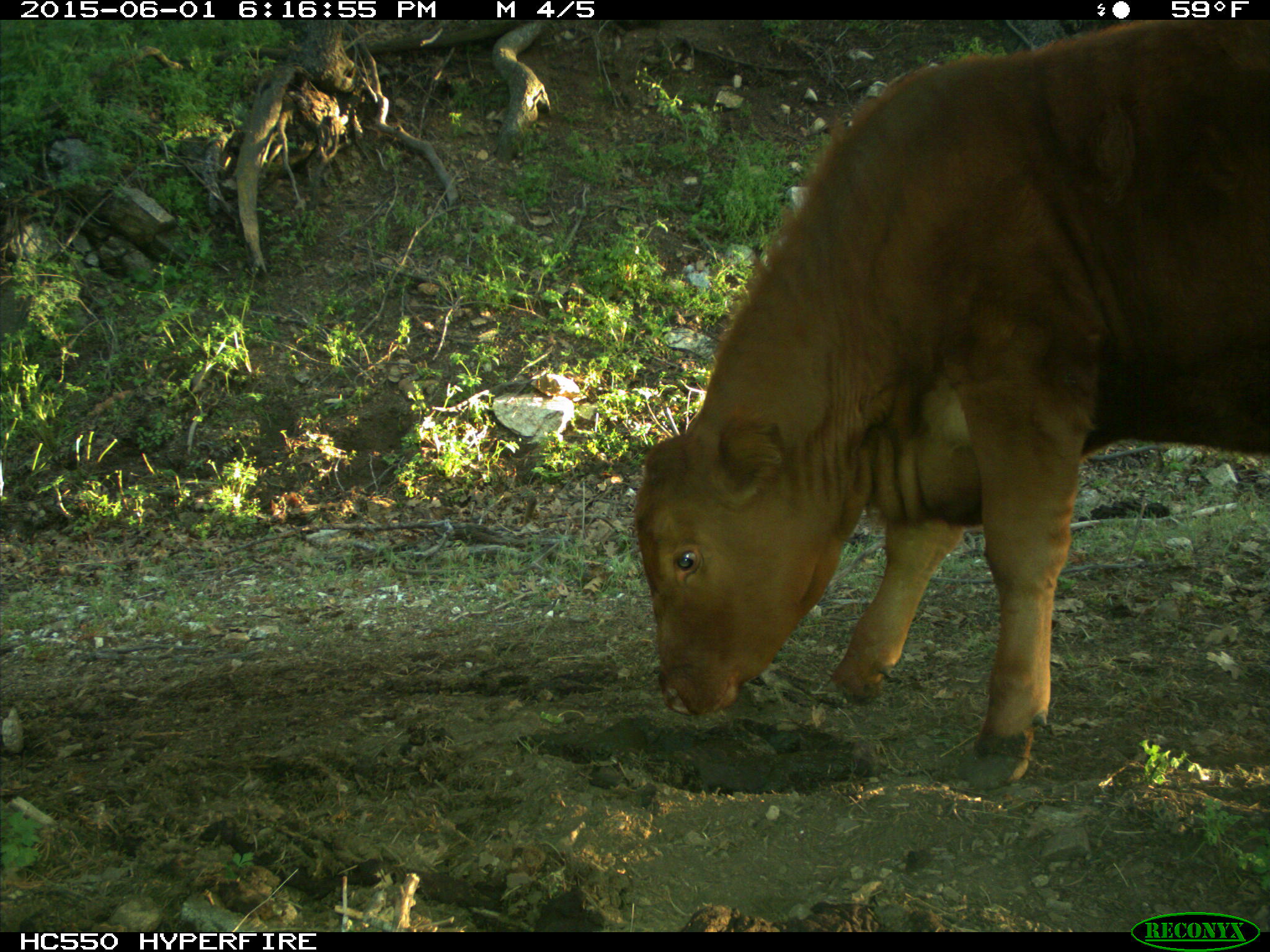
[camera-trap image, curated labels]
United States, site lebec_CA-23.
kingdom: Animalia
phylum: Chordata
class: Mammalia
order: Artiodactyla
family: Bovidae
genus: Bos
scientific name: Bos taurus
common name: domestic cow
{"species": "Bos taurus (domestic cow)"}